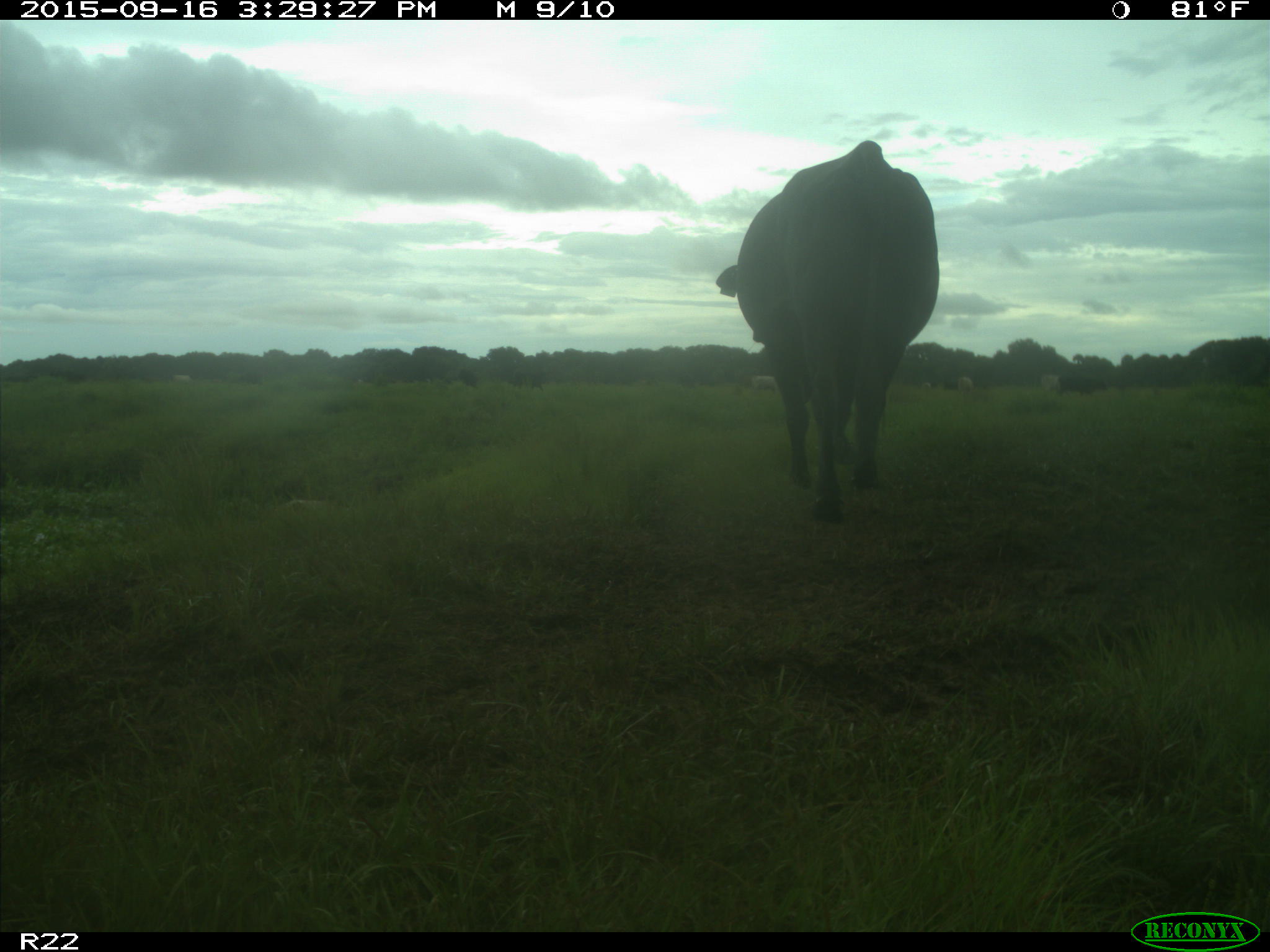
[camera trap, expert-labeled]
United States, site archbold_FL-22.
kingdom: Animalia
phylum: Chordata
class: Mammalia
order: Artiodactyla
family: Bovidae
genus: Bos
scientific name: Bos taurus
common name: domestic cow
Bos taurus (domestic cow).